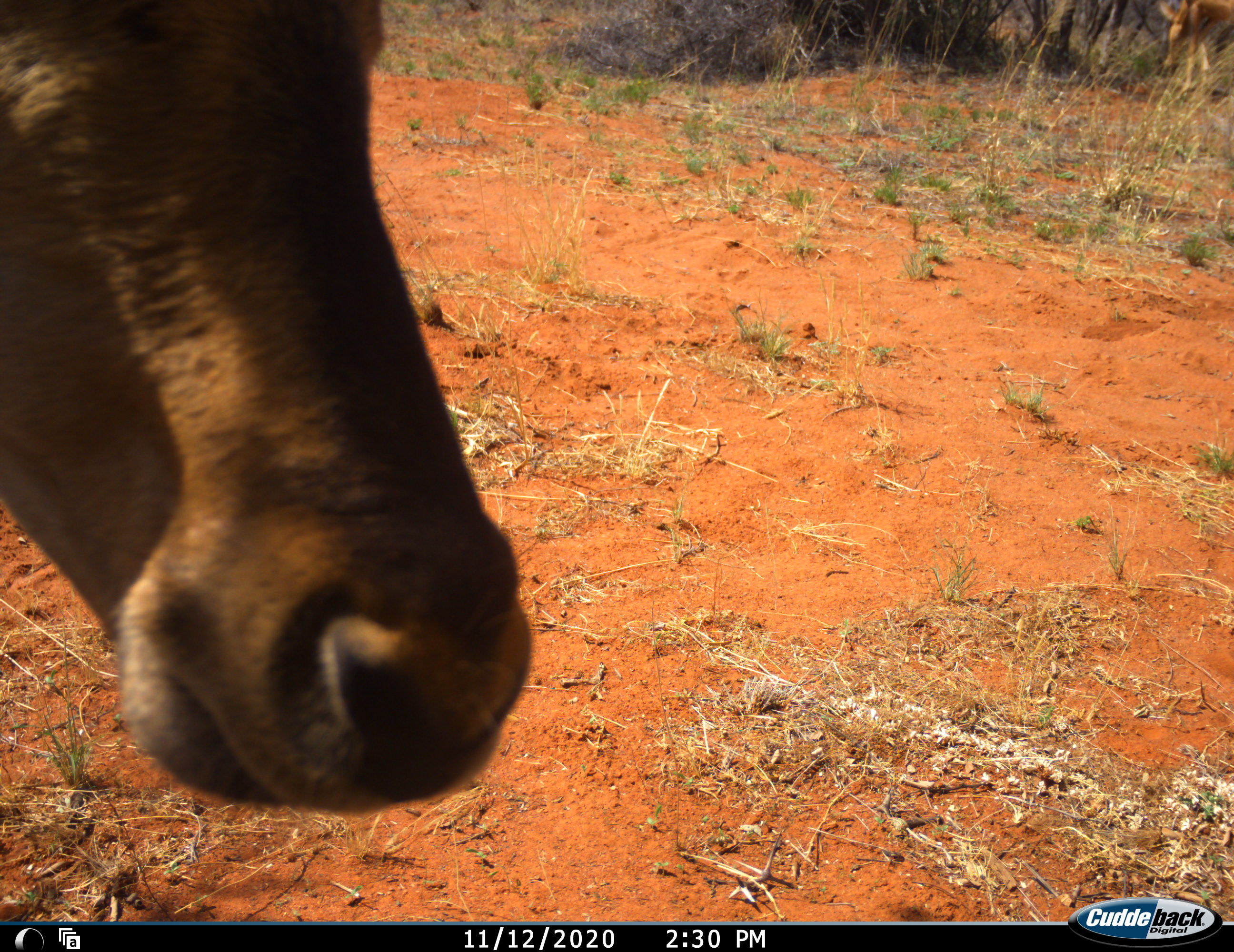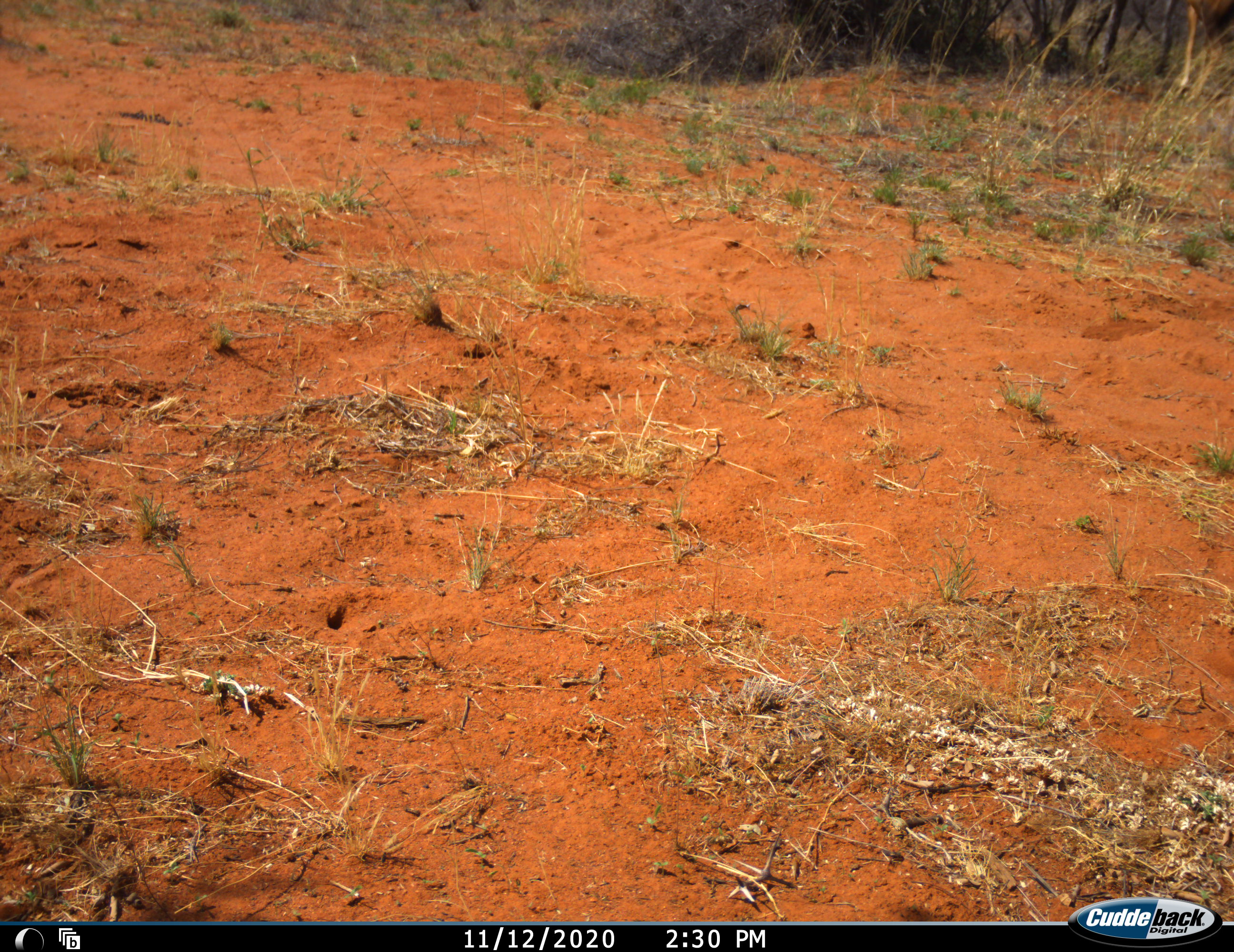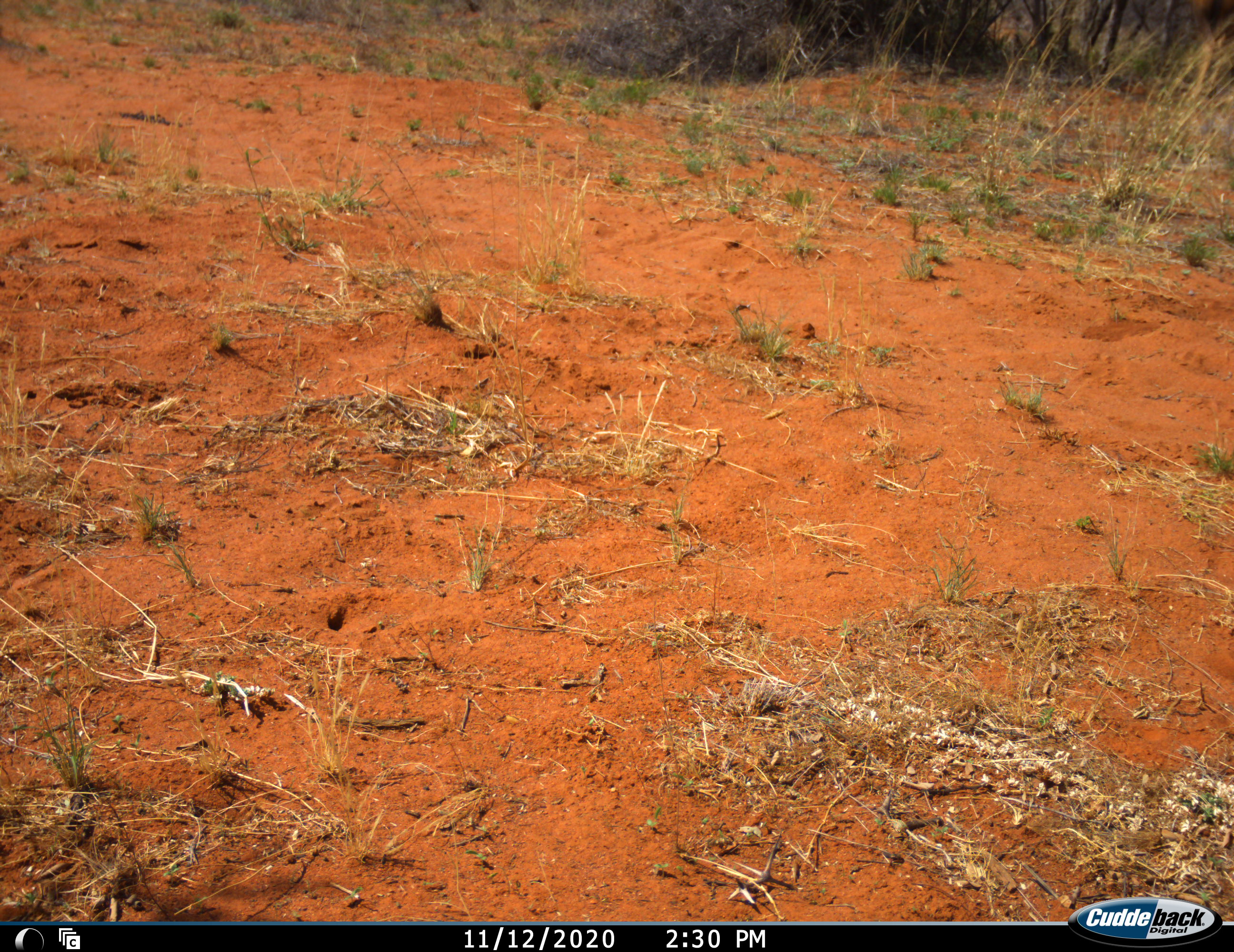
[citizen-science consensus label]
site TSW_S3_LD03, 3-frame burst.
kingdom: Animalia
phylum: Chordata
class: Mammalia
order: Artiodactyla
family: Bovidae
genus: Alcelaphus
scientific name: Alcelaphus buselaphus caama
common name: red hartebeest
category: hartebeestred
Hartebeestred (red hartebeest) (Alcelaphus buselaphus caama), count 1. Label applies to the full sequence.